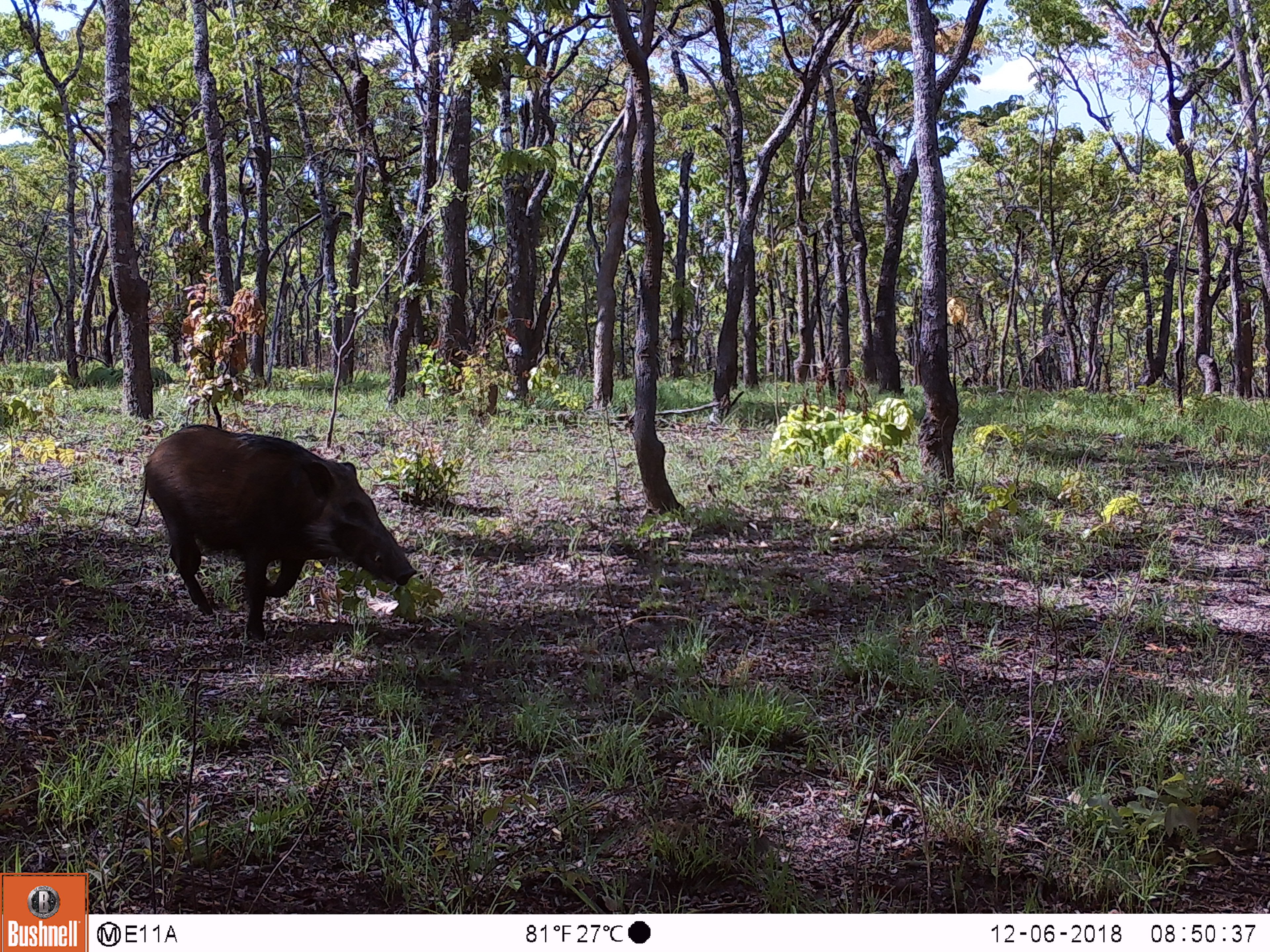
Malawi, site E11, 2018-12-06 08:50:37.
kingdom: Animalia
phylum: Chordata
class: Mammalia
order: Artiodactyla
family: Suidae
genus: Potamochoerus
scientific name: Potamochoerus larvatus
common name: bushpig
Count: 1.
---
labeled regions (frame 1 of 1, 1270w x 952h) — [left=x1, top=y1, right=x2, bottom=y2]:
bushpig: [left=130, top=425, right=420, bottom=641]